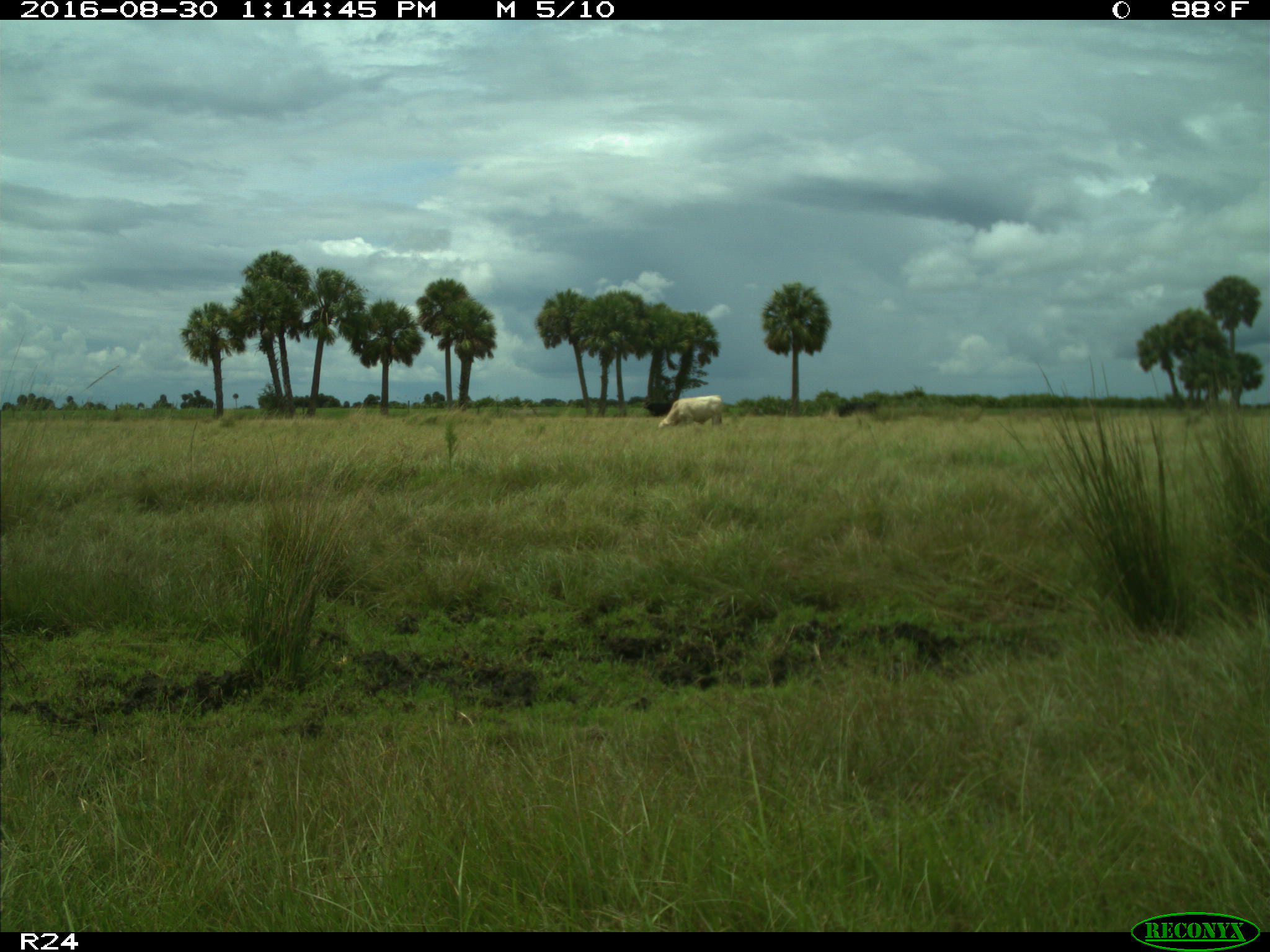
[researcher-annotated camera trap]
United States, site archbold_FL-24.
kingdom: Animalia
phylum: Chordata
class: Mammalia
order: Artiodactyla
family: Bovidae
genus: Bos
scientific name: Bos taurus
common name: domestic cow